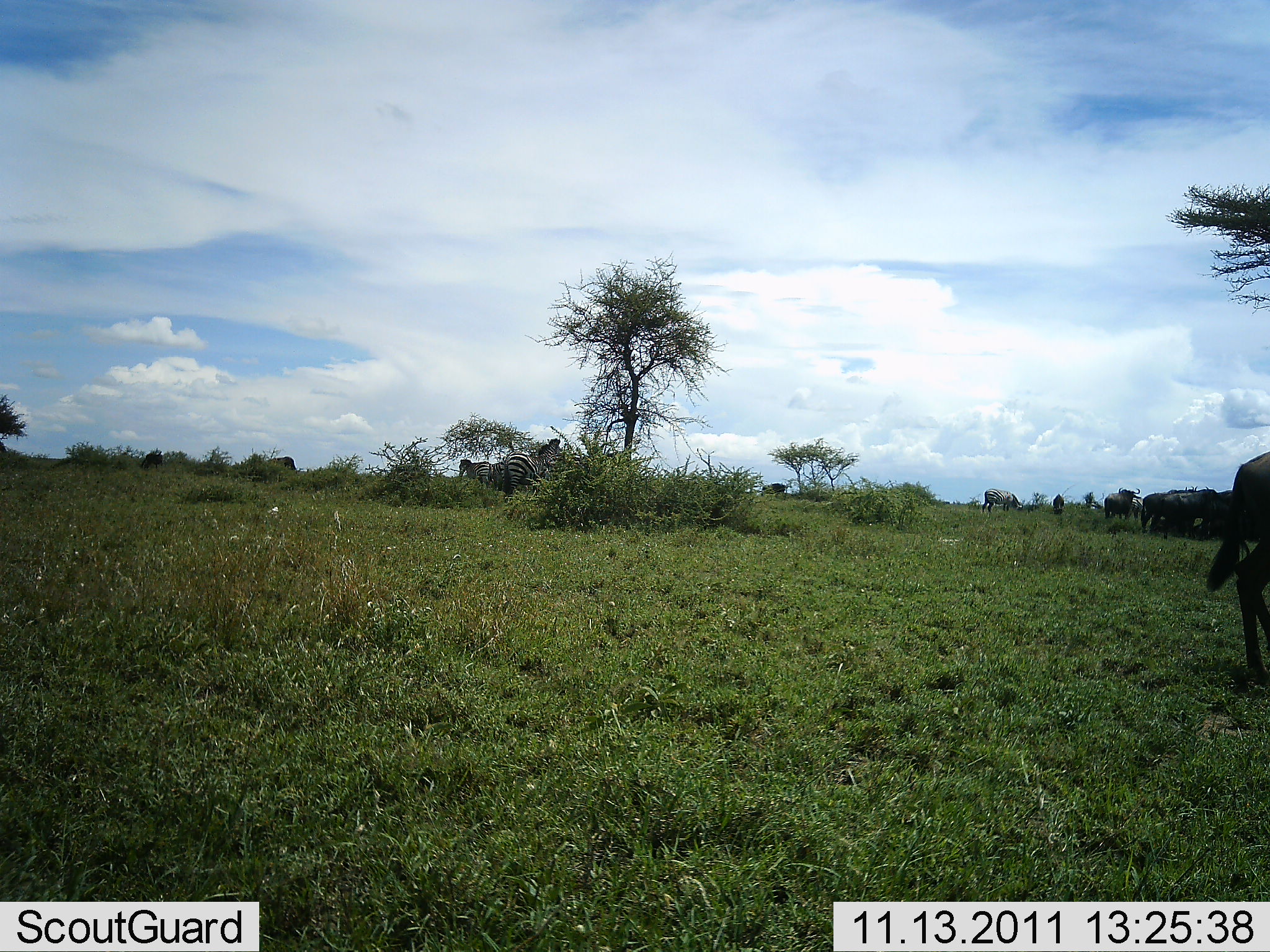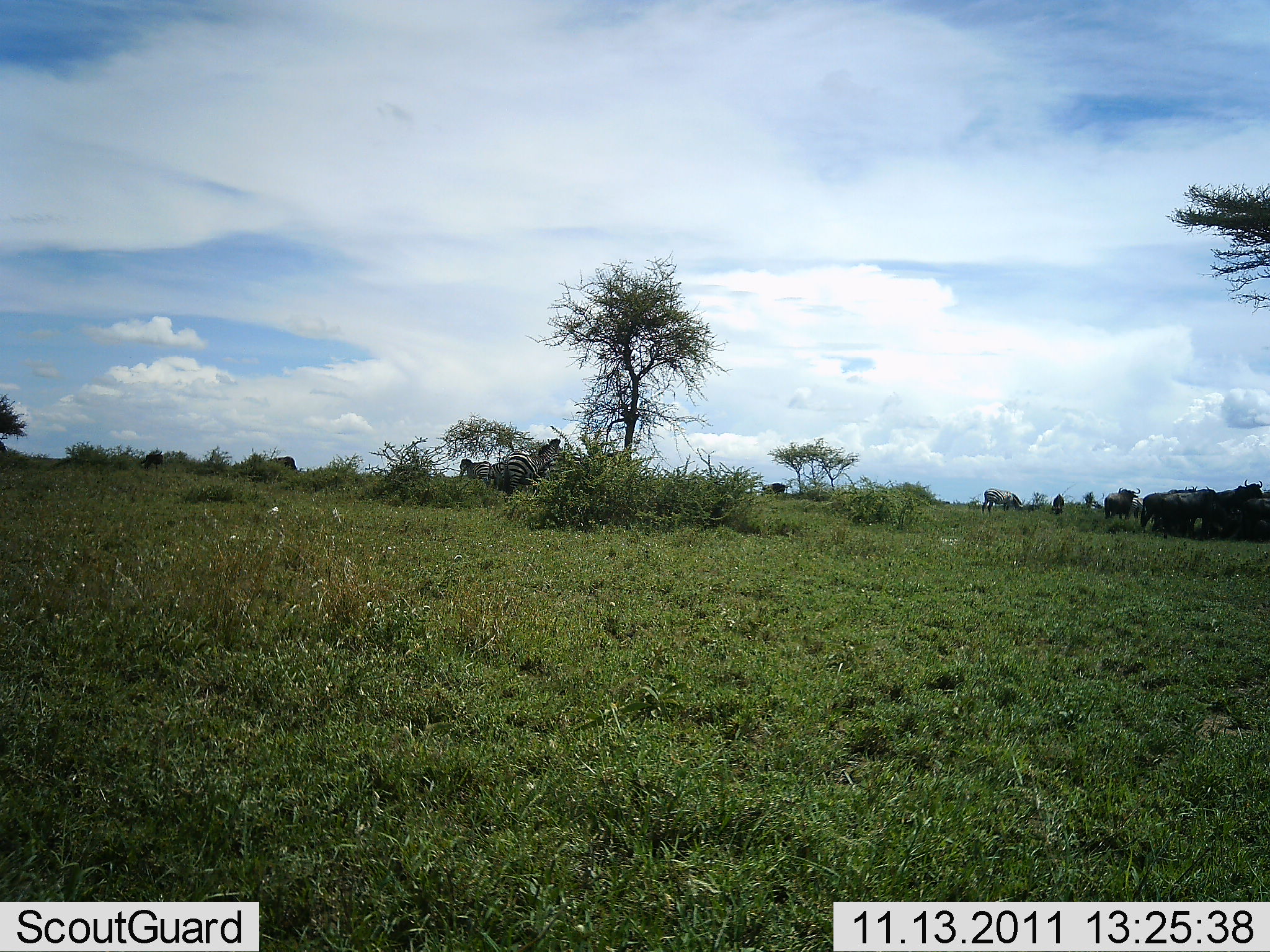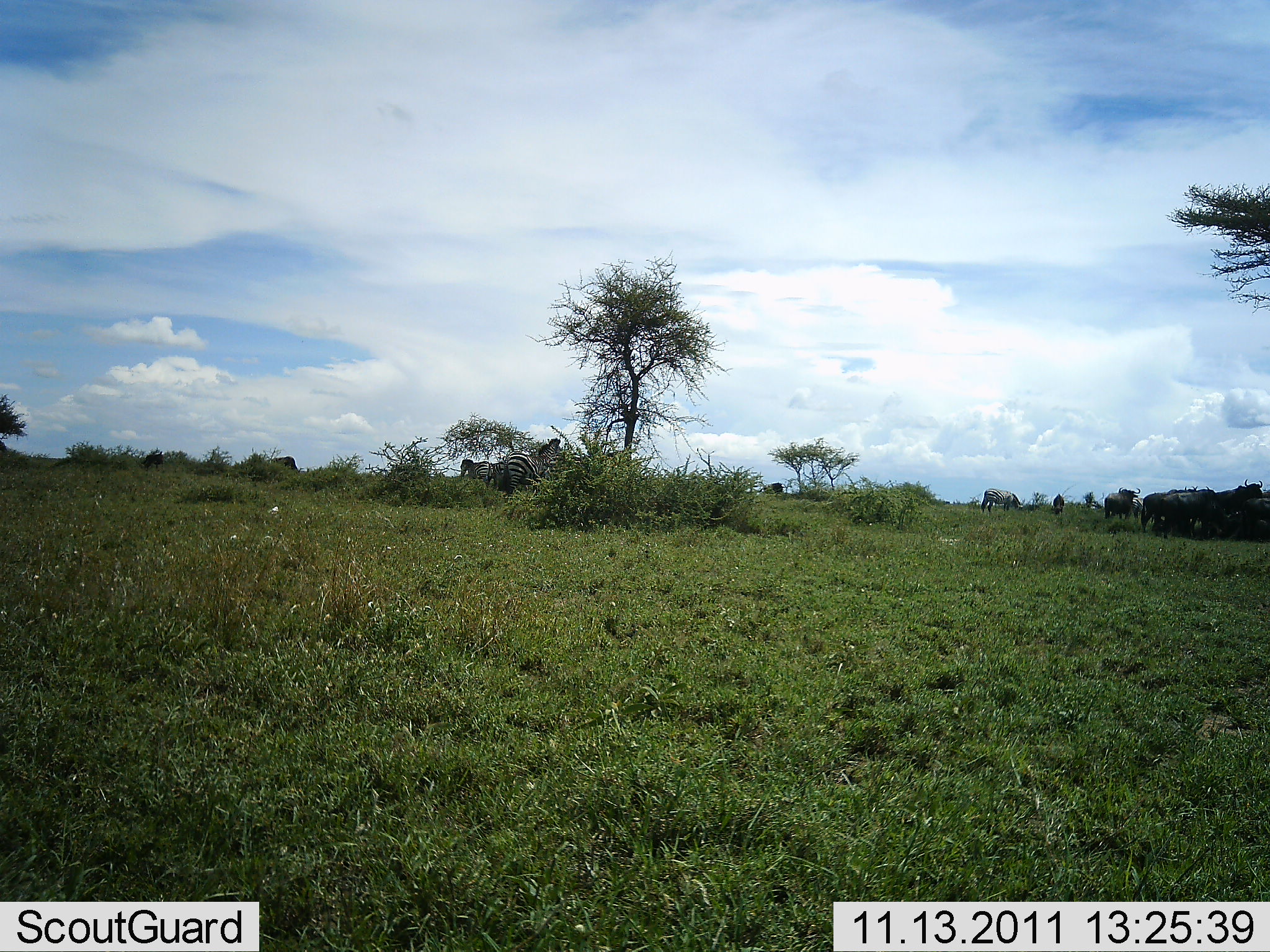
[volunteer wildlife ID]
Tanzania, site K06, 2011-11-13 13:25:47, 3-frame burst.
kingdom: Animalia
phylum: Chordata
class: Mammalia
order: Artiodactyla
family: Bovidae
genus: Connochaetes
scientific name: Connochaetes taurinus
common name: blue wildebeest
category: wildebeest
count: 8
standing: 39%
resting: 17%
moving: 33%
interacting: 0%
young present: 0%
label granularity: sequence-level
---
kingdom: Animalia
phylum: Chordata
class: Mammalia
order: Perissodactyla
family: Equidae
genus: Equus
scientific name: Equus quagga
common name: plains zebra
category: zebra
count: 3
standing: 56%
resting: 6%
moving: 0%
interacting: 6%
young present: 0%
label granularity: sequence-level